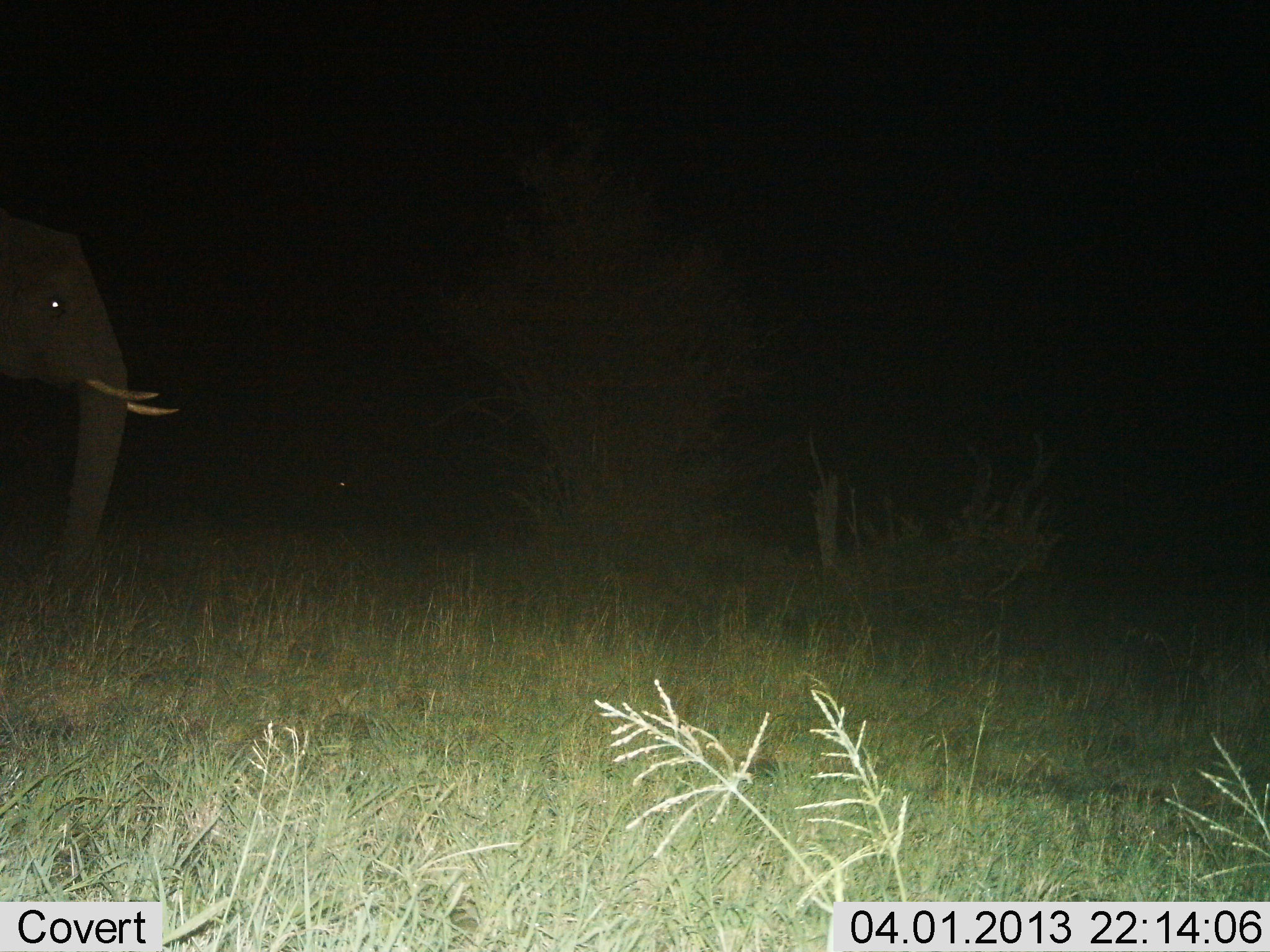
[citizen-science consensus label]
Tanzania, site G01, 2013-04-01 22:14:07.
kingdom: Animalia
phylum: Chordata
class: Mammalia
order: Proboscidea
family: Elephantidae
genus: Loxodonta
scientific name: Loxodonta africana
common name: african bush elephant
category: elephant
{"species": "elephant (african bush elephant) (Loxodonta africana)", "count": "1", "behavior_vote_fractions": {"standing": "70%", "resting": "0%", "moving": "40%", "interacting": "0%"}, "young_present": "0%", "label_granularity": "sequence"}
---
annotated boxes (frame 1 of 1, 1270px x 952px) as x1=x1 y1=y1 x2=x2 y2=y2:
animal: x1=0 y1=216 x2=180 y2=582